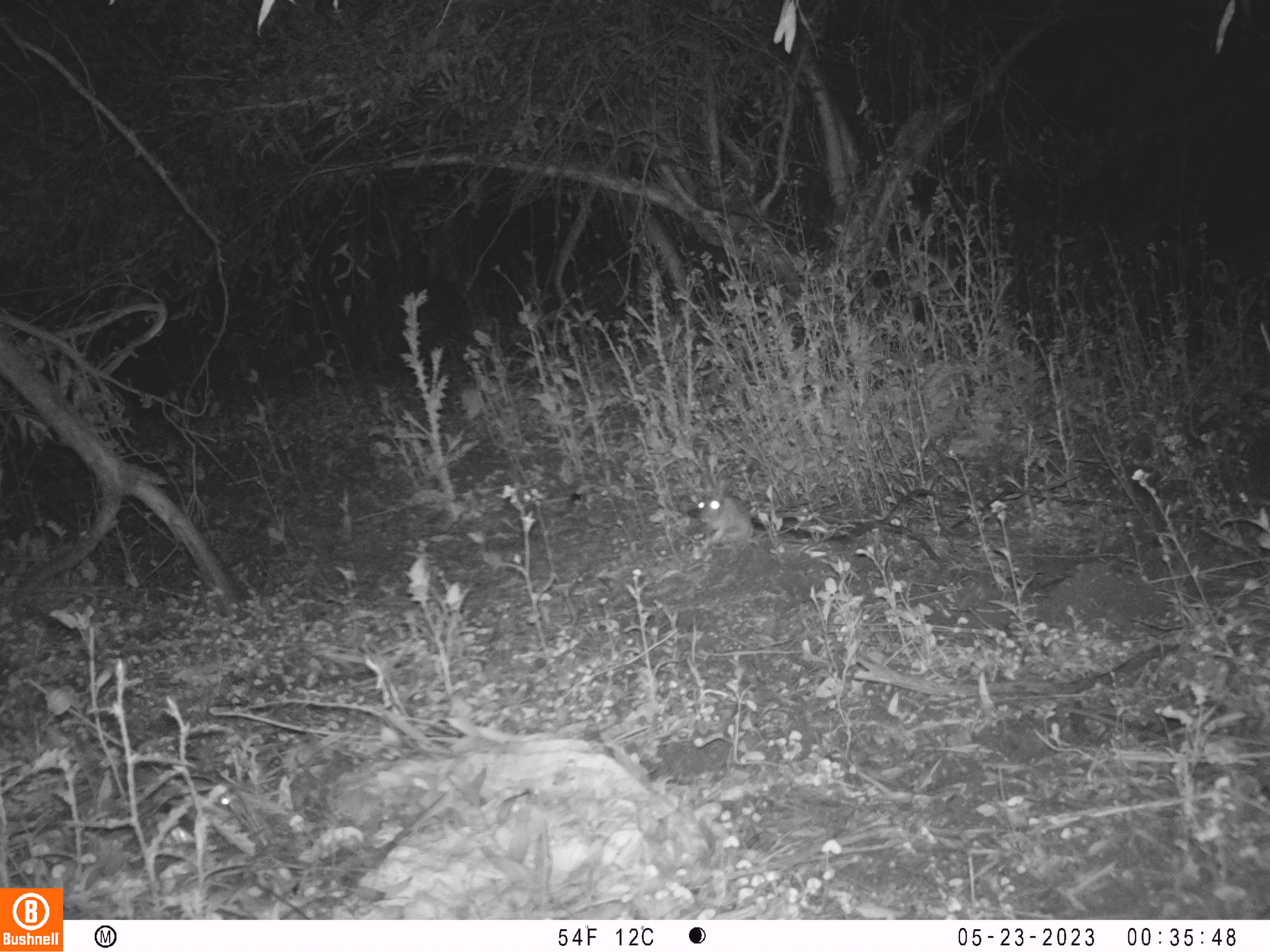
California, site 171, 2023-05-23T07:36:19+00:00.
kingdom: Animalia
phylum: Chordata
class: Mammalia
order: Lagomorpha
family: Leporidae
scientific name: Leporidae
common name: rabbit